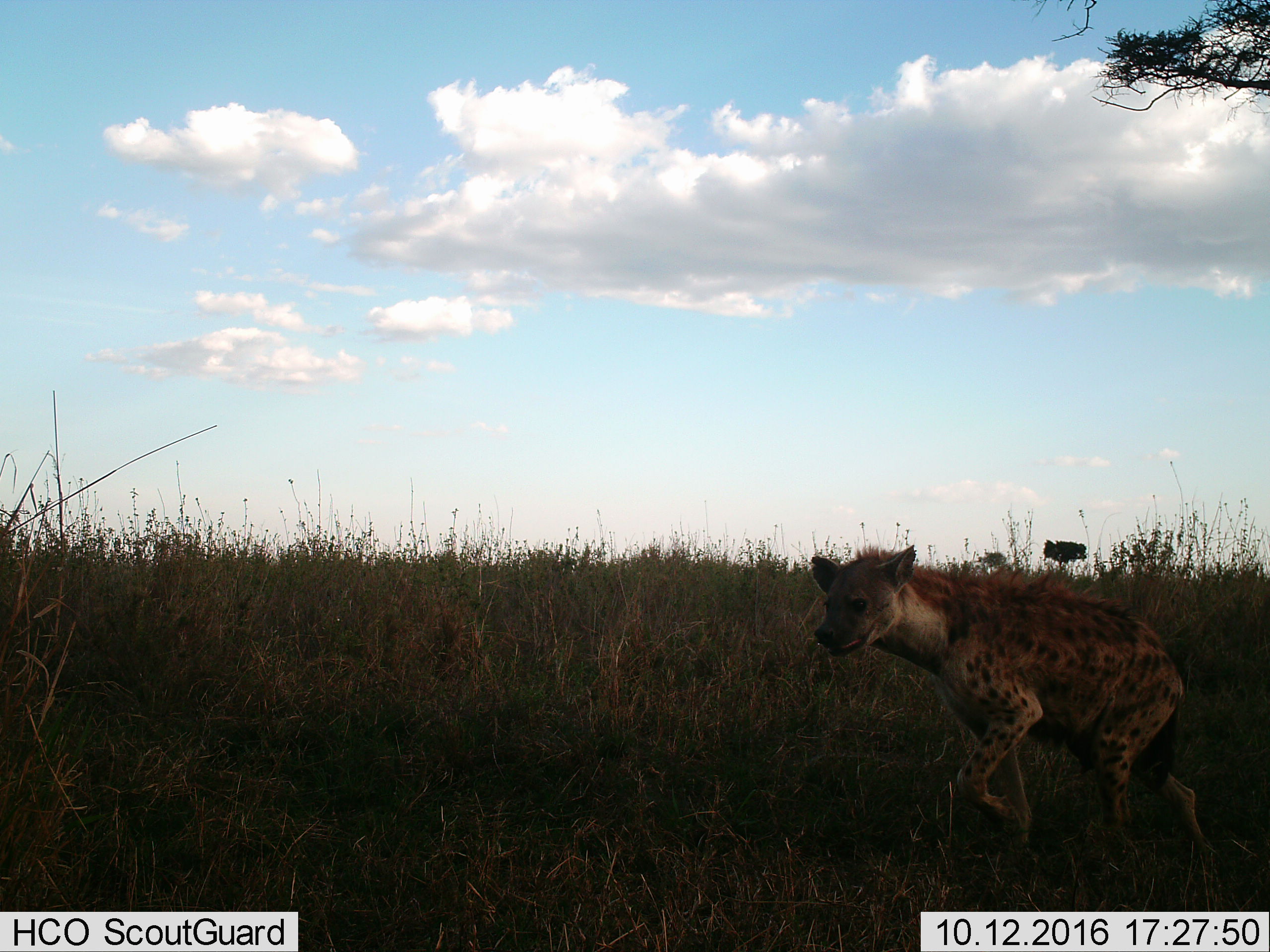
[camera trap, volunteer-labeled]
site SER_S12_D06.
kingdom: Animalia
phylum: Chordata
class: Mammalia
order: Carnivora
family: Hyaenidae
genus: Crocuta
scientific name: Crocuta crocuta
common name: spotted hyena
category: hyenaspotted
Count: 1.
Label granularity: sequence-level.